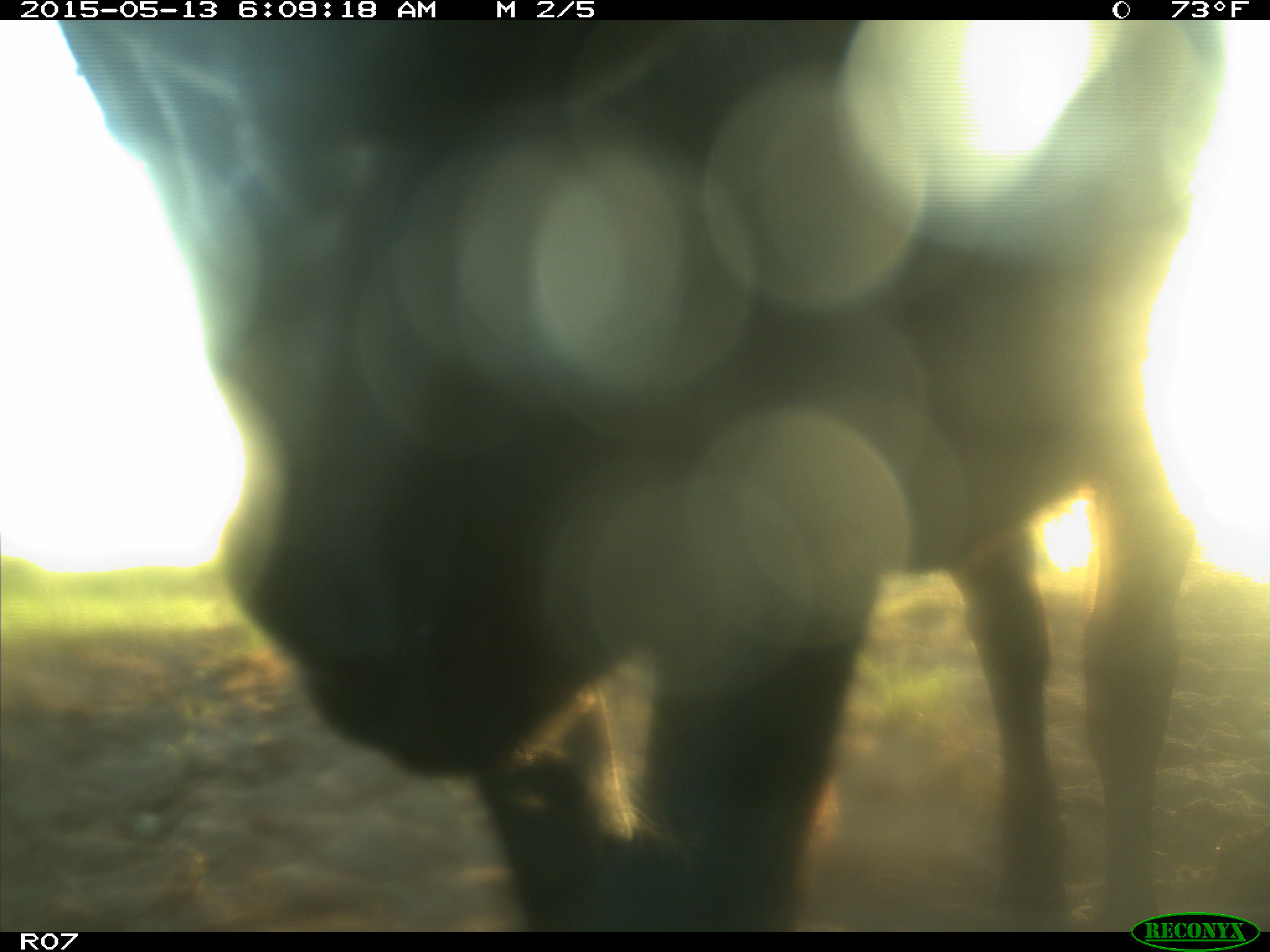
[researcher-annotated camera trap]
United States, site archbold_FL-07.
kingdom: Animalia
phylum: Chordata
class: Mammalia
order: Artiodactyla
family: Bovidae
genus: Bos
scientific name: Bos taurus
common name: domestic cow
Bos taurus (domestic cow).